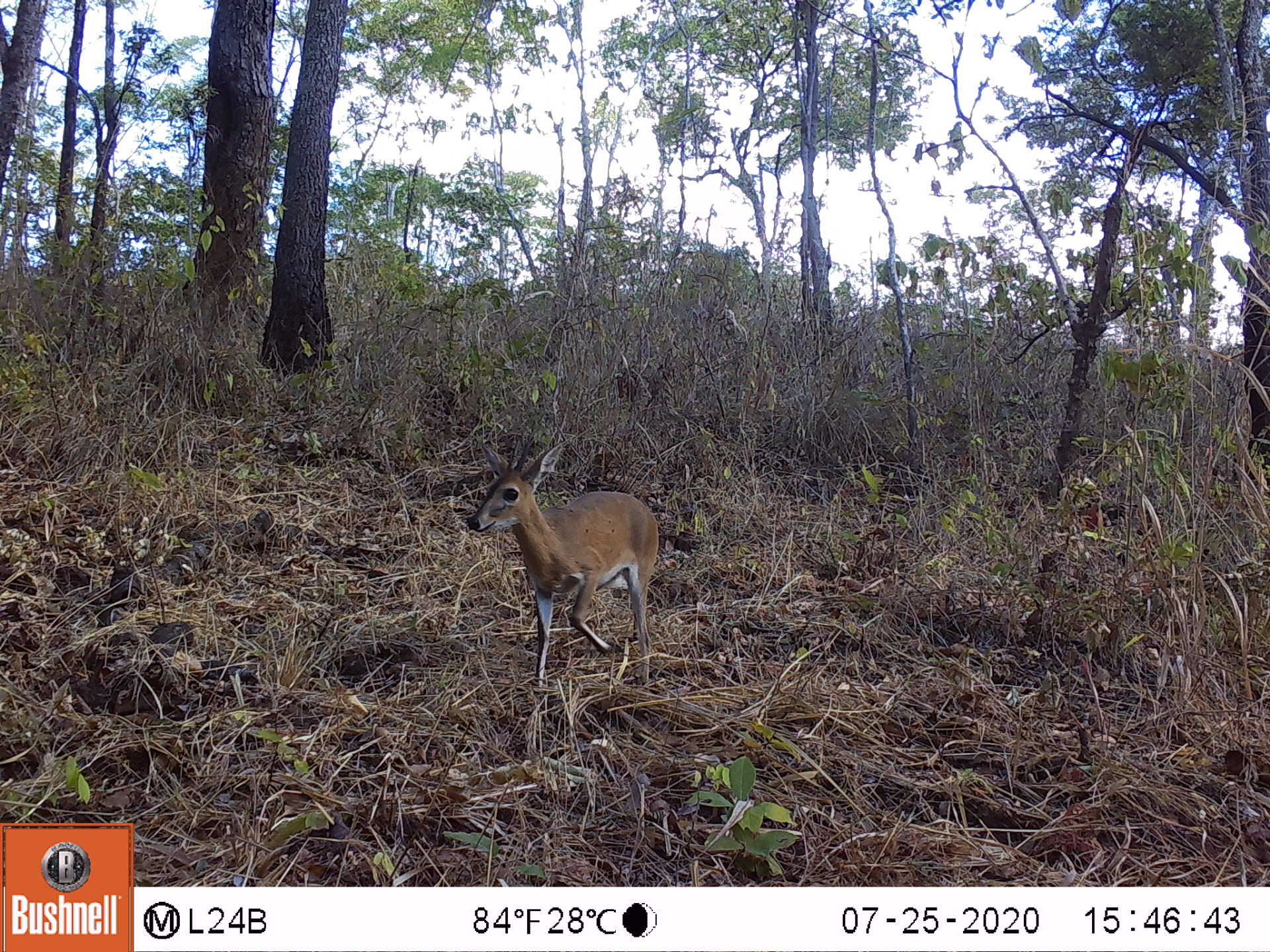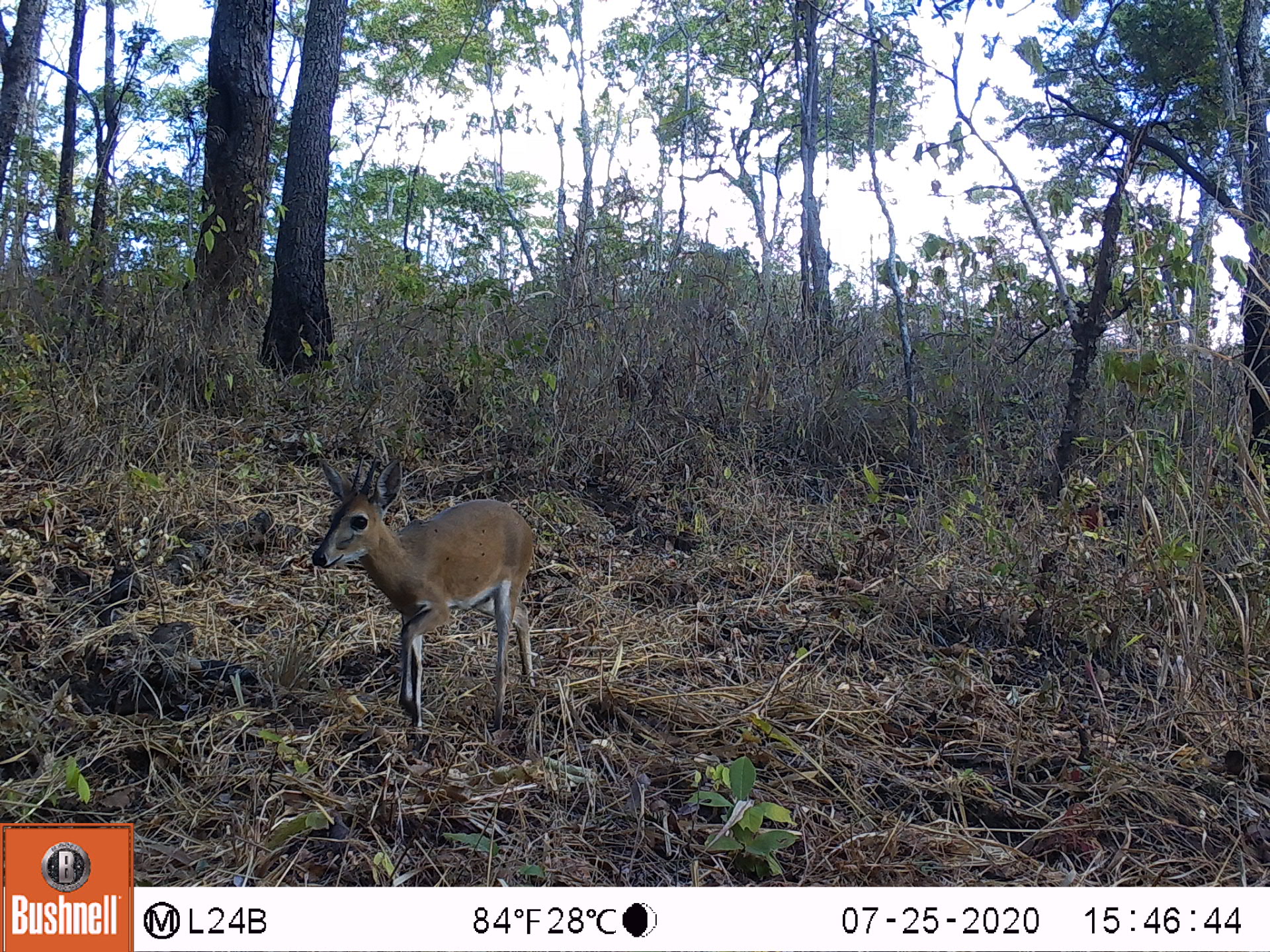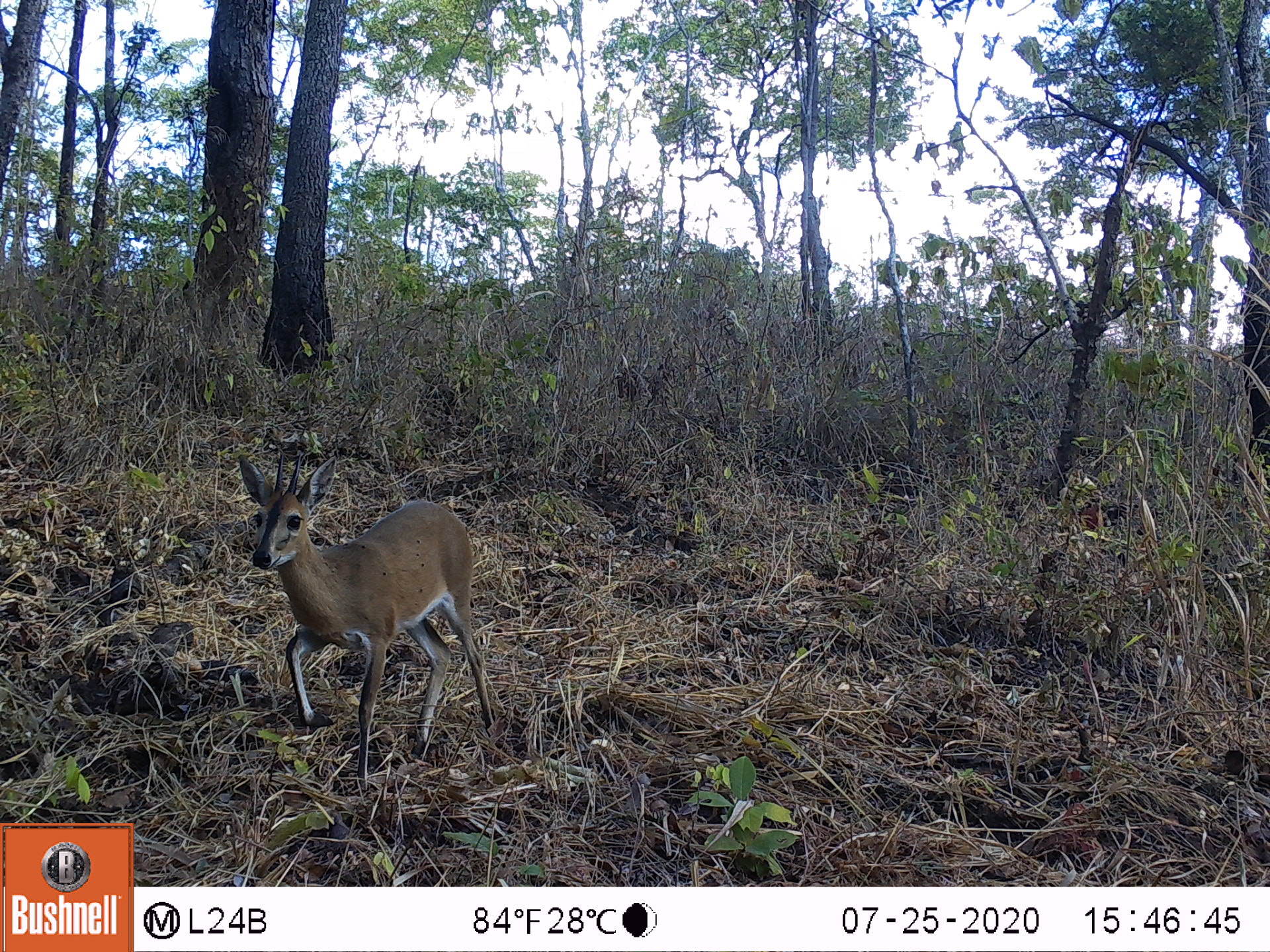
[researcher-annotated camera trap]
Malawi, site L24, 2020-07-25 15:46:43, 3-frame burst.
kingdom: Animalia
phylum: Chordata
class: Mammalia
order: Artiodactyla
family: Bovidae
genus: Sylvicapra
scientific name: Sylvicapra grimmia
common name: common duiker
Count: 1.